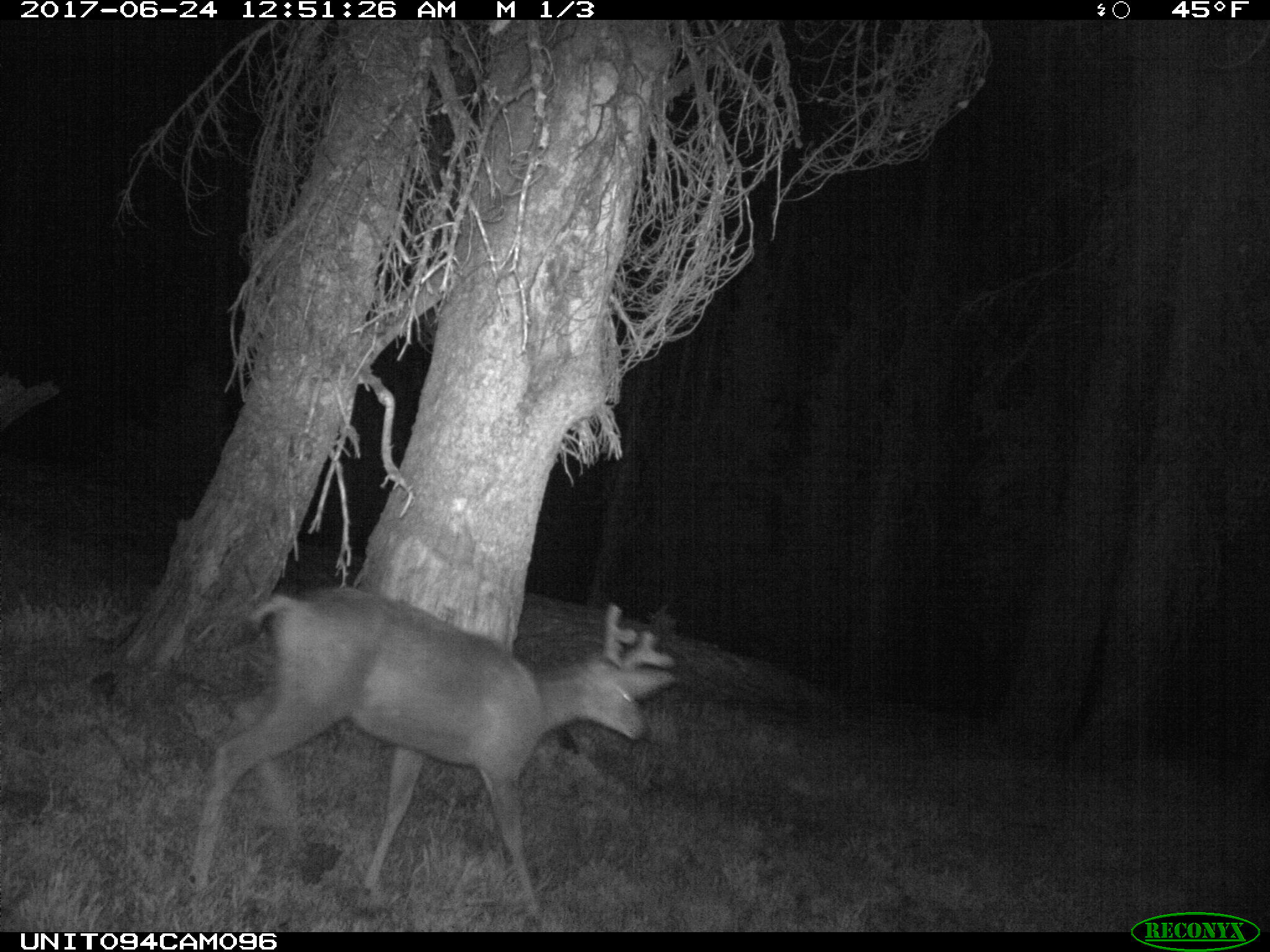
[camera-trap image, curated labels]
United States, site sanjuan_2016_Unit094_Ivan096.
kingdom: Animalia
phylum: Chordata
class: Mammalia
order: Artiodactyla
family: Cervidae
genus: Odocoileus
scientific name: Odocoileus hemionus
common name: mule deer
Odocoileus hemionus (mule deer).